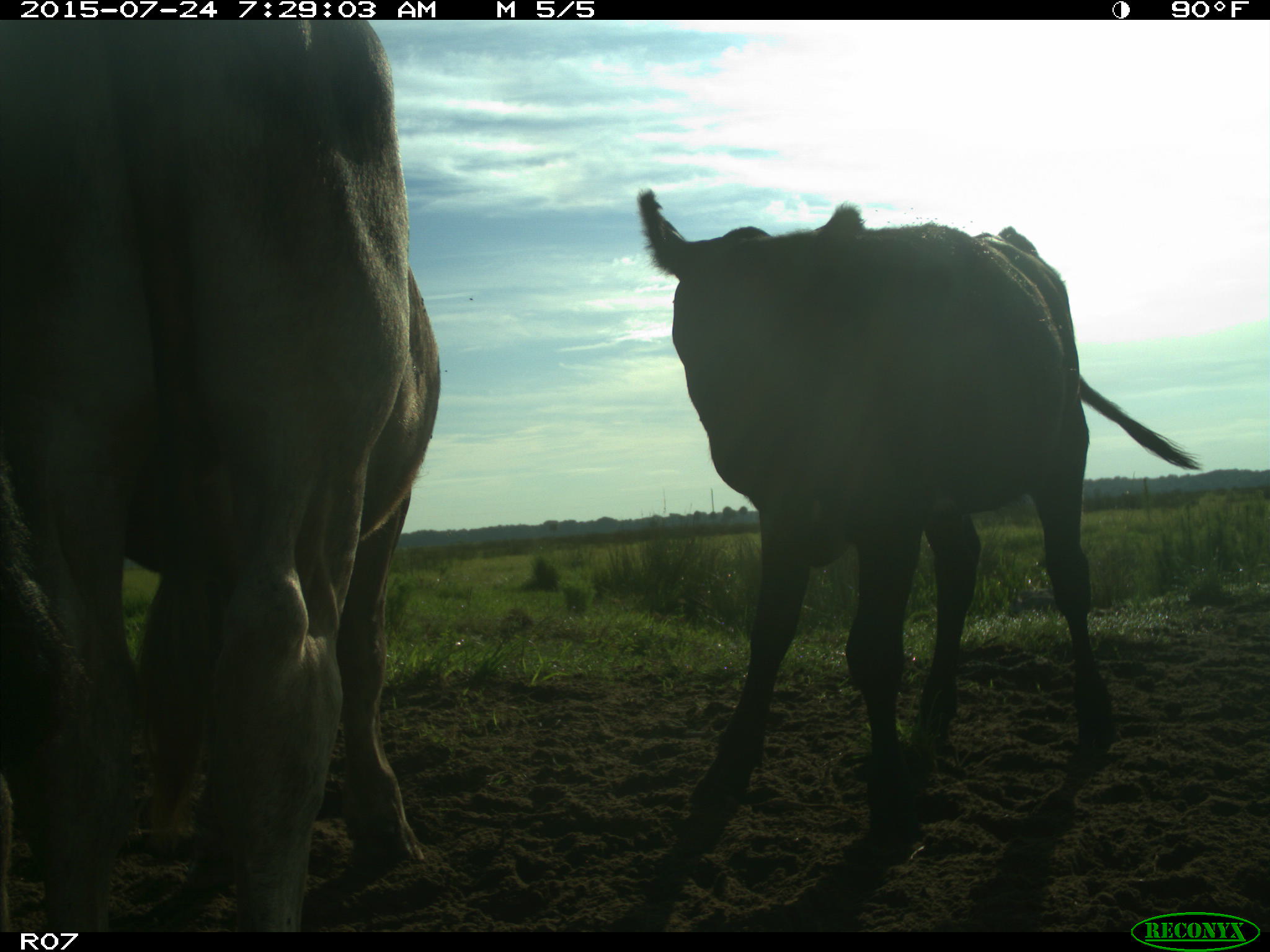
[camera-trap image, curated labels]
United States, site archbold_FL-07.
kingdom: Animalia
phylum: Chordata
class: Mammalia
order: Artiodactyla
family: Bovidae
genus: Bos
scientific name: Bos taurus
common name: domestic cow